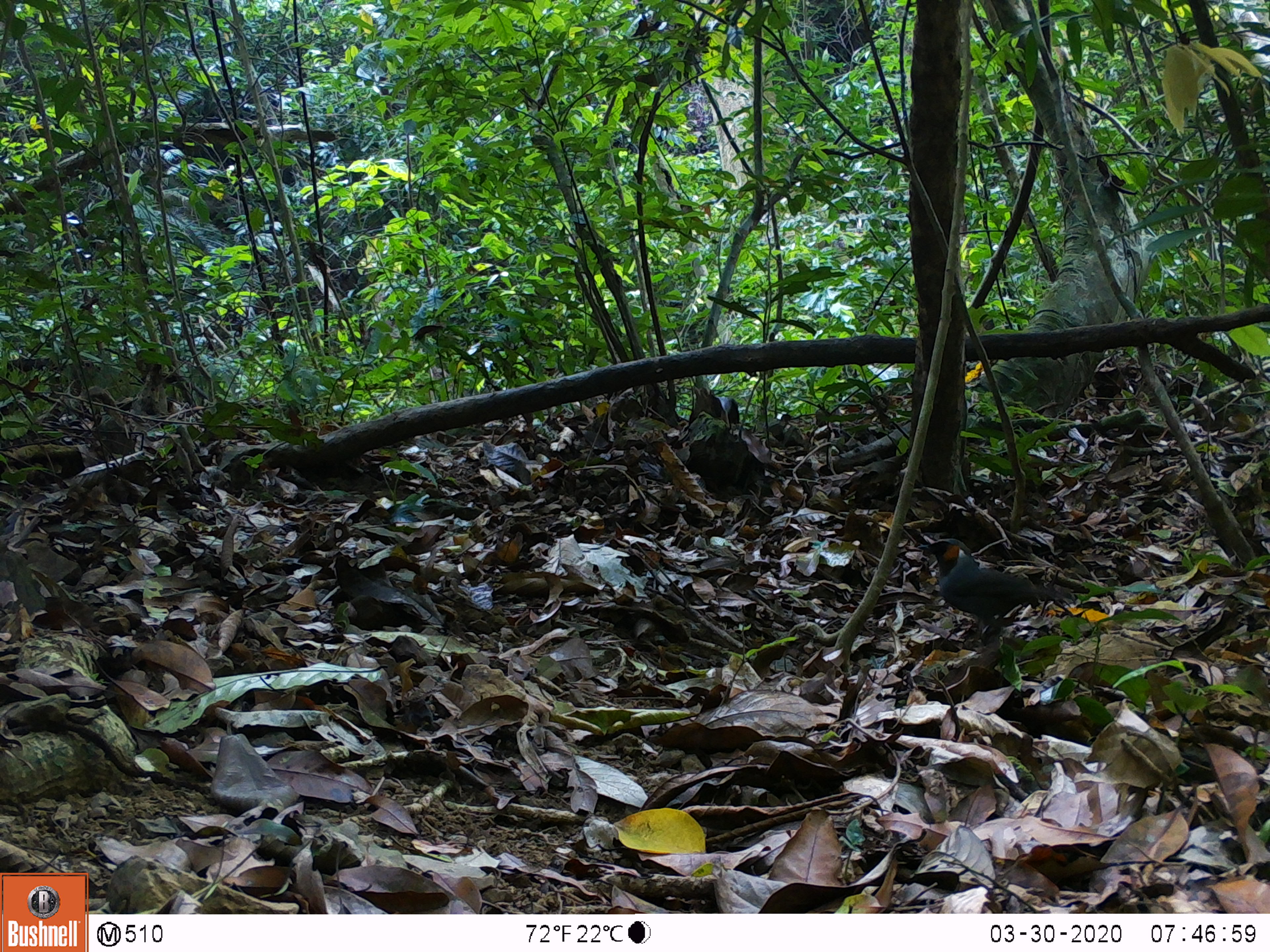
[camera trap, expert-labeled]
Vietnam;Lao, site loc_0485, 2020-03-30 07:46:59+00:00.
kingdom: Animalia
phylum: Chordata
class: Aves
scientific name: Aves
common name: bird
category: unidentified bird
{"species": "unidentified bird (bird) (Aves)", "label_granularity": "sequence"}